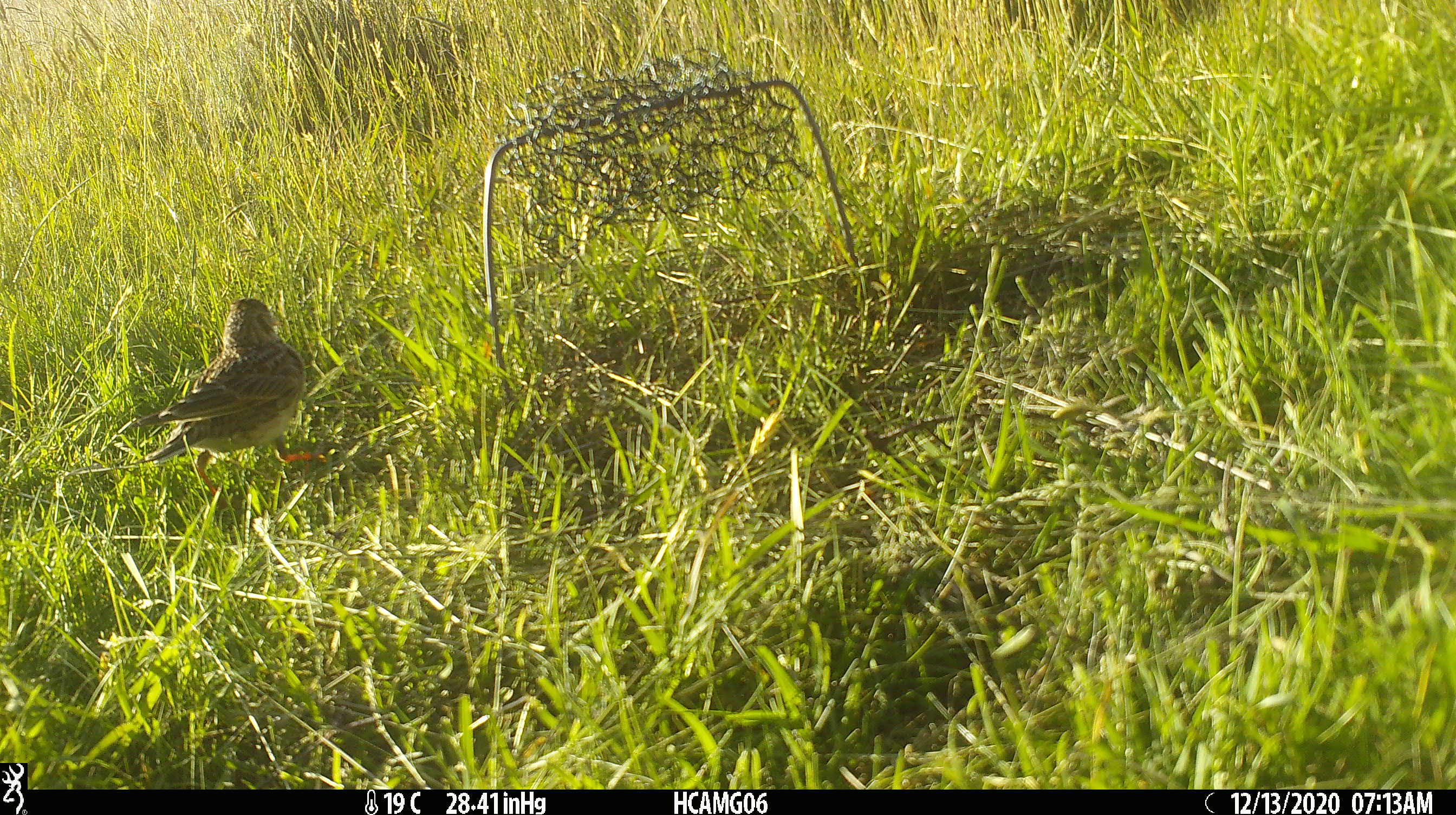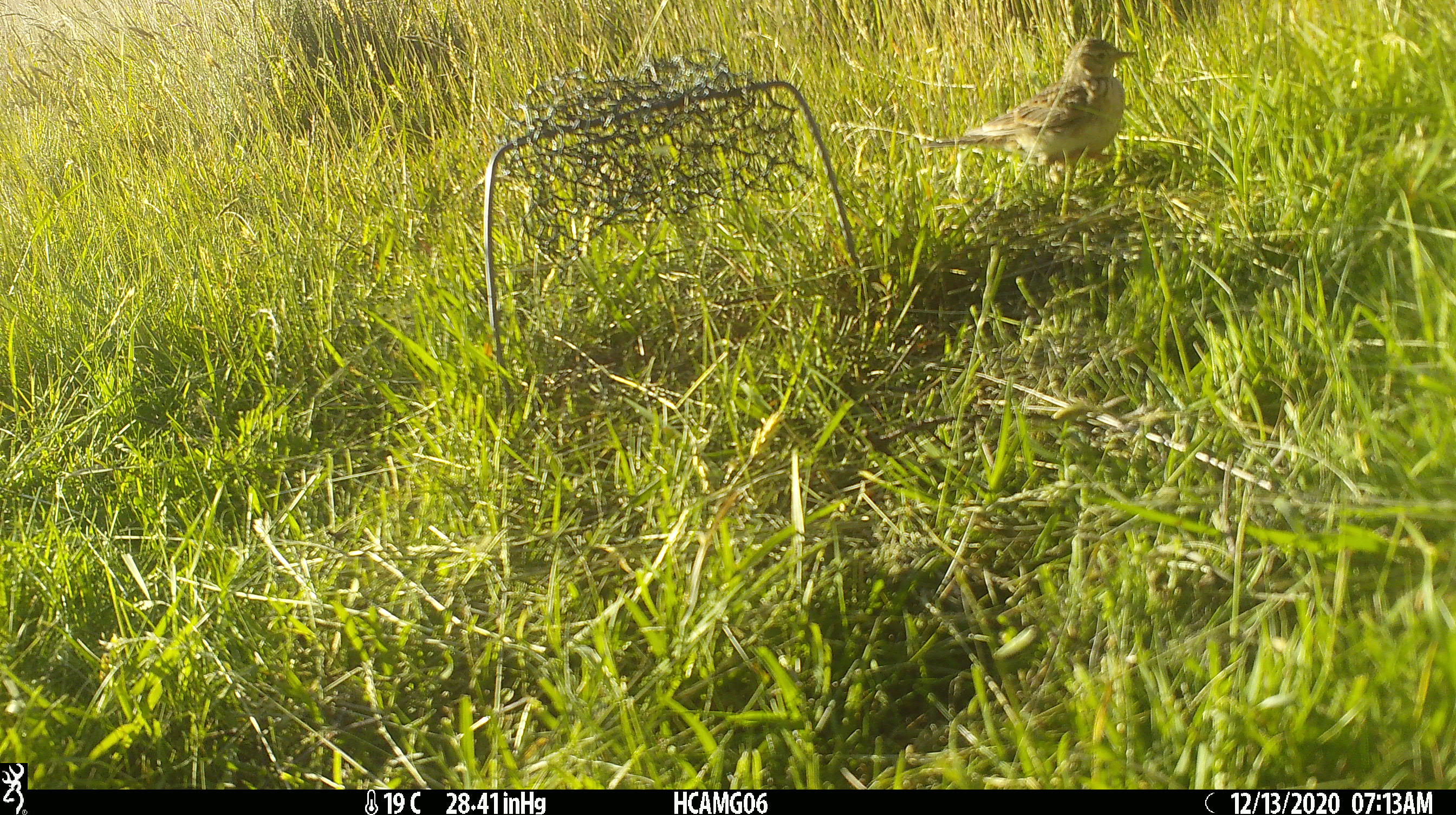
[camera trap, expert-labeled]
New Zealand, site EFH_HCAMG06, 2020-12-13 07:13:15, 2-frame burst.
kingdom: Animalia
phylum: Chordata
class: Aves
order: Passeriformes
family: Motacillidae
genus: Anthus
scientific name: Anthus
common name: pipit